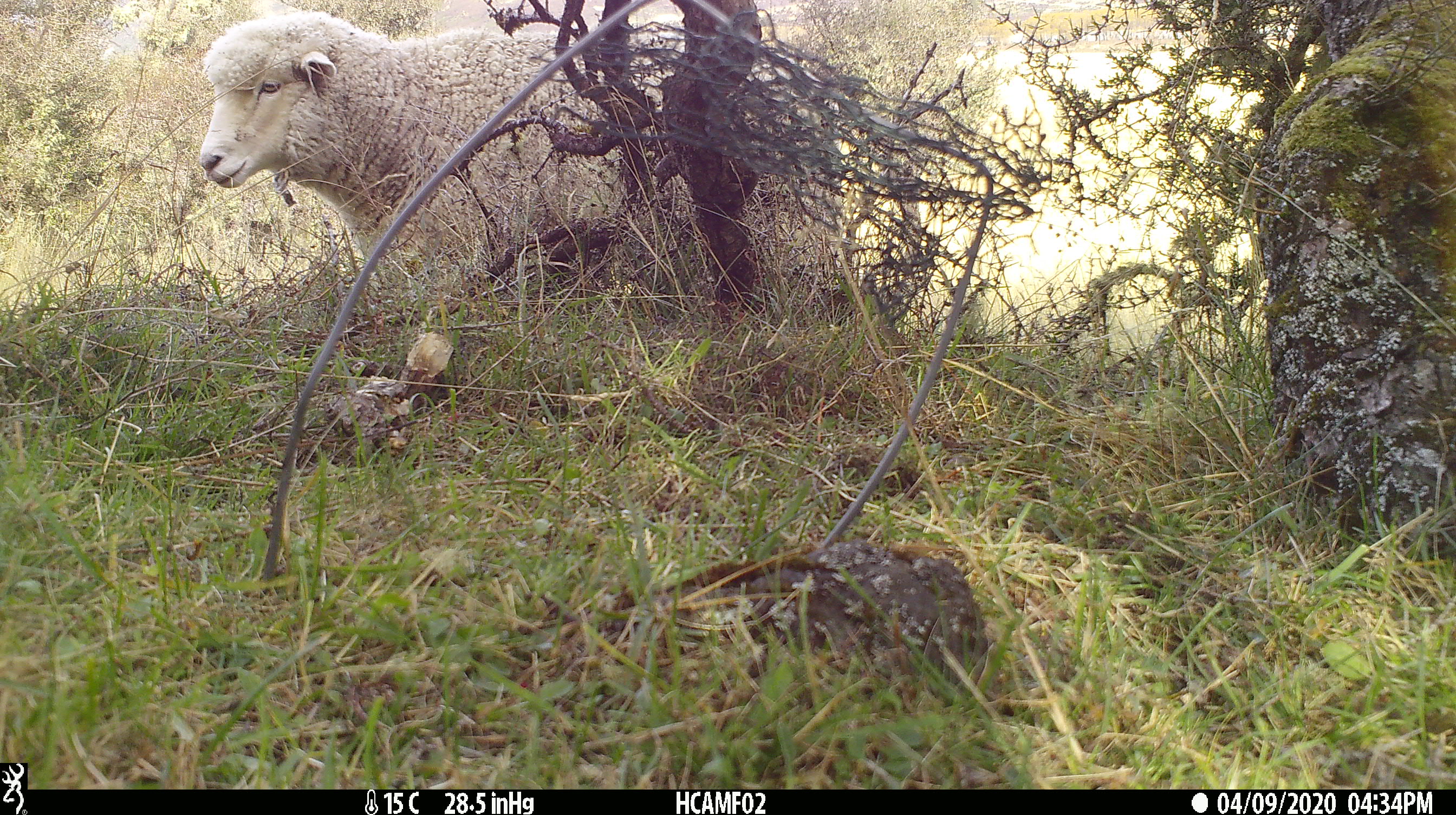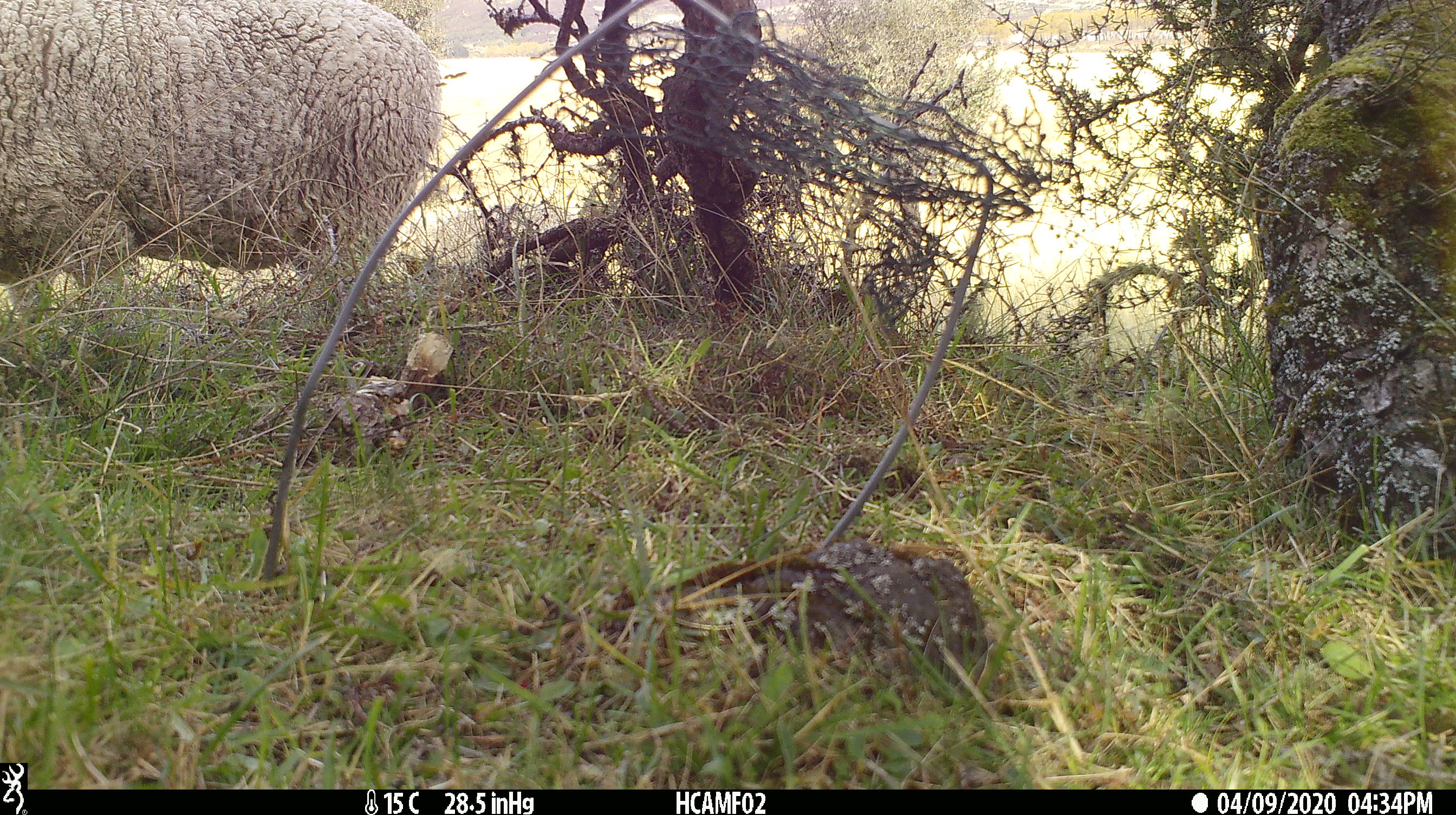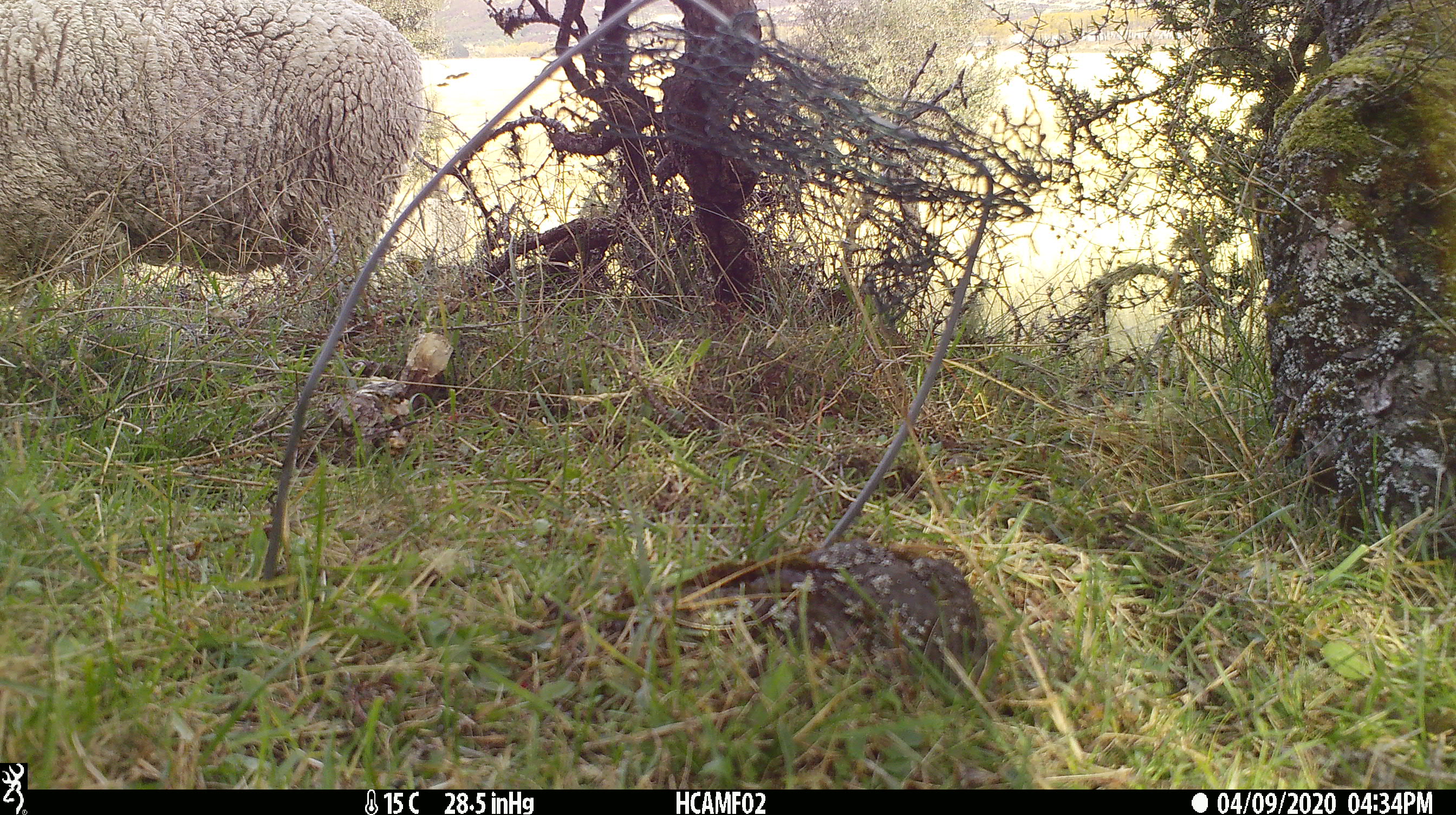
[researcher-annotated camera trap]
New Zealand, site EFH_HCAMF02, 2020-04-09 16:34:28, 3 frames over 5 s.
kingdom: Animalia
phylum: Chordata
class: Mammalia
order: Artiodactyla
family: Bovidae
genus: Ovis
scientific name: Ovis aries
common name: domestic sheep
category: sheep